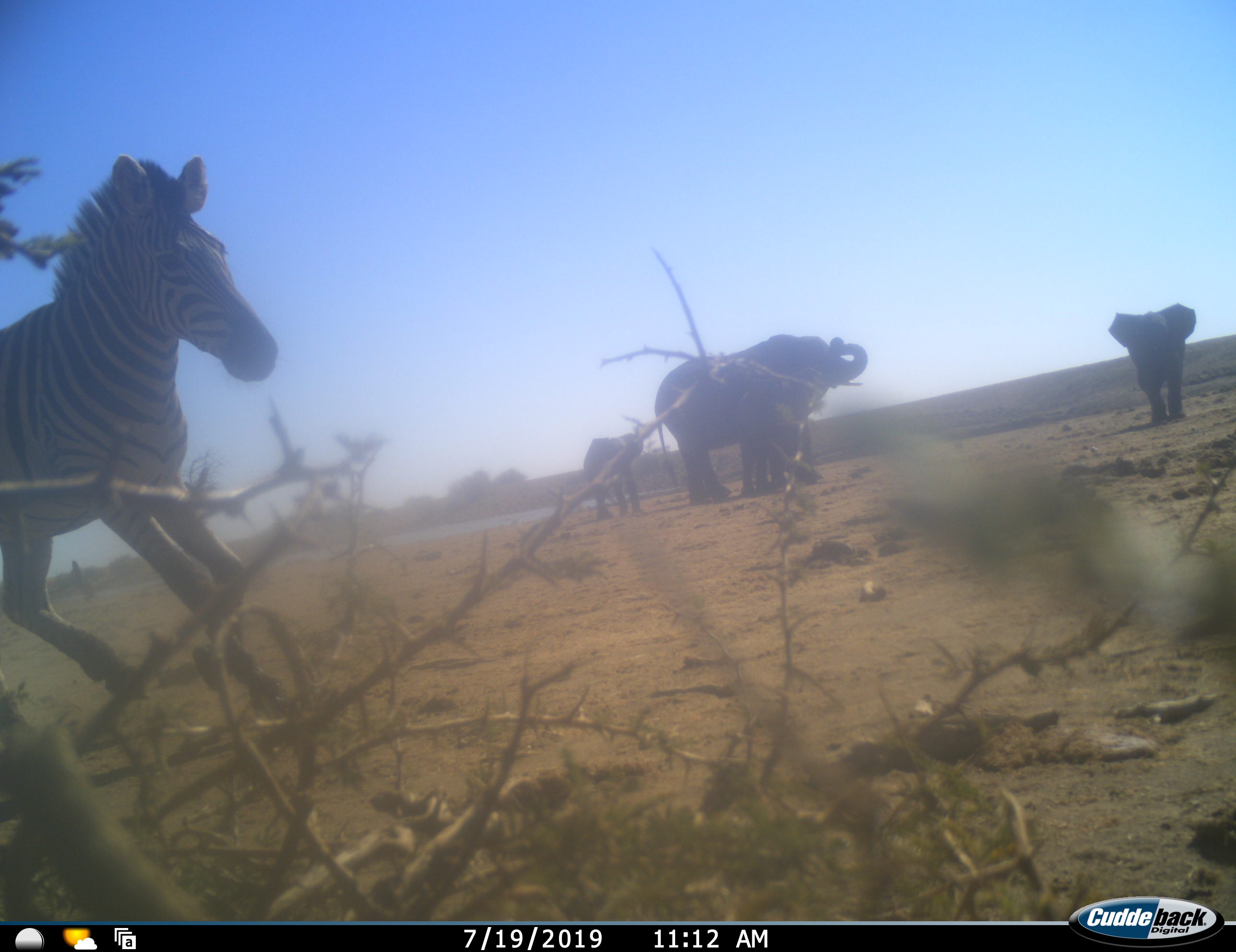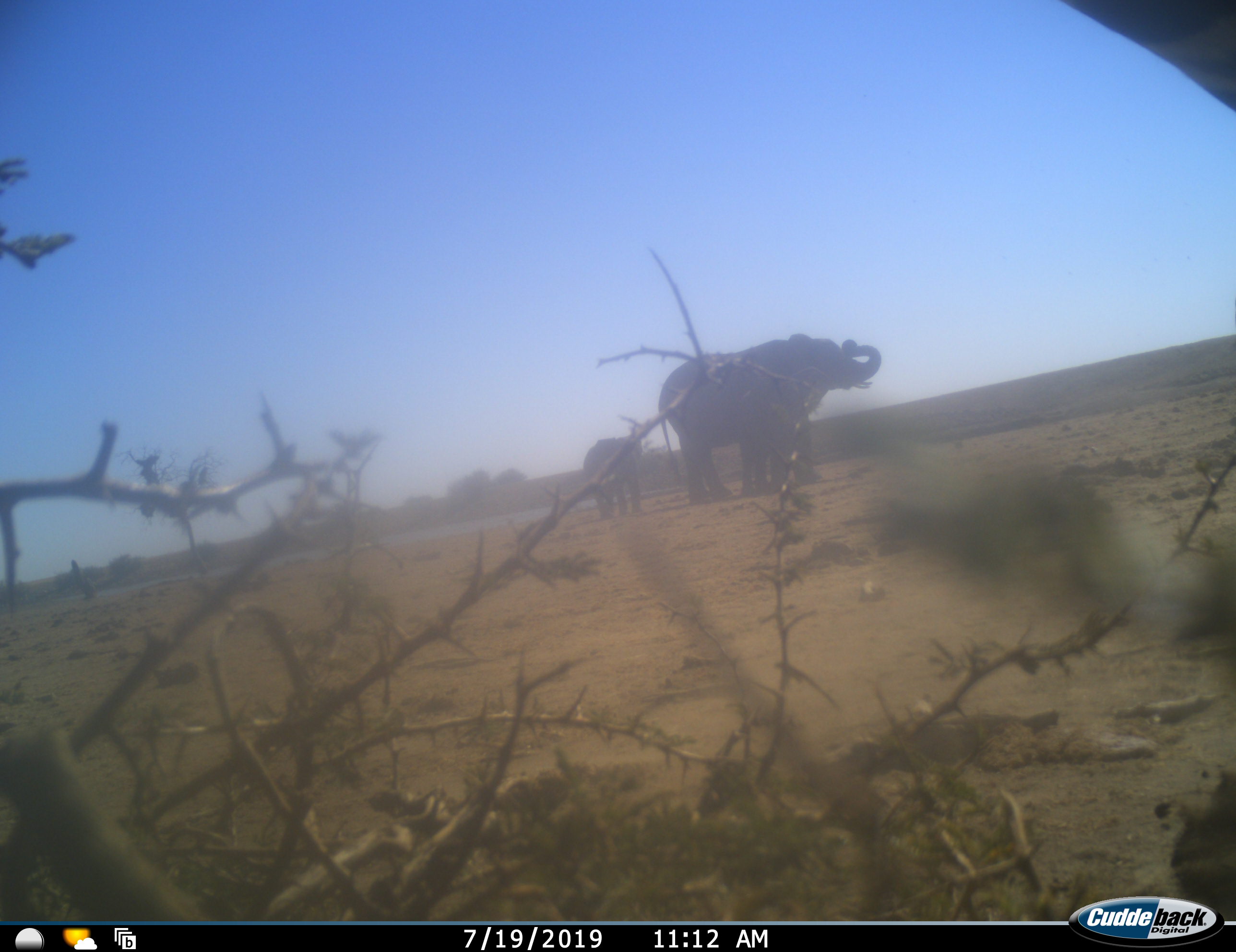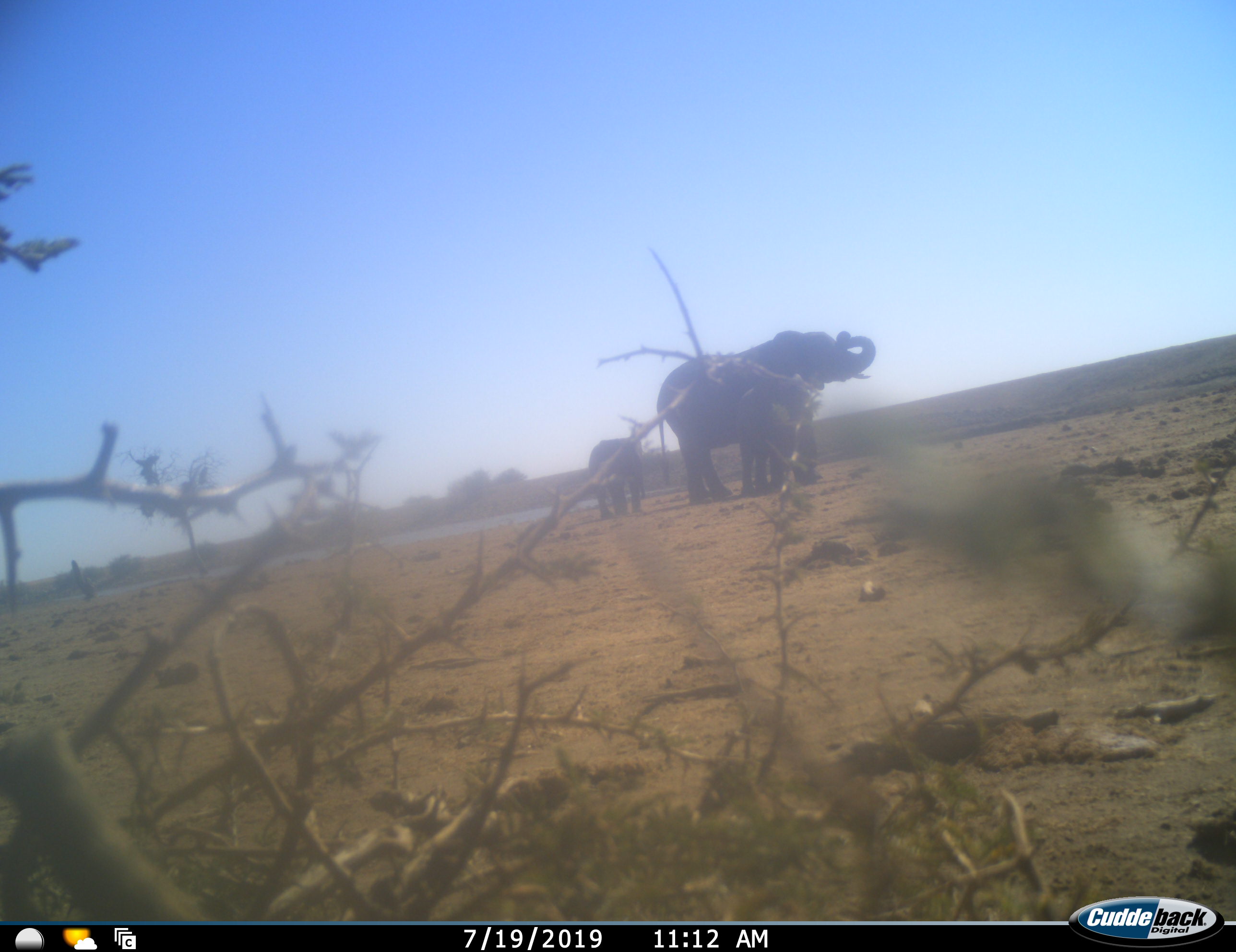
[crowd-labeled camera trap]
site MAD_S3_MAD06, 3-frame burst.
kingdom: Animalia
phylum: Chordata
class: Mammalia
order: Proboscidea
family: Elephantidae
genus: Loxodonta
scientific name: Loxodonta africana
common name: african bush elephant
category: elephant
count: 4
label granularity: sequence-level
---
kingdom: Animalia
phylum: Chordata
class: Mammalia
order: Perissodactyla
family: Equidae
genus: Equus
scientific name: Equus quagga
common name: plains zebra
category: zebraplains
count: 1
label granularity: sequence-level